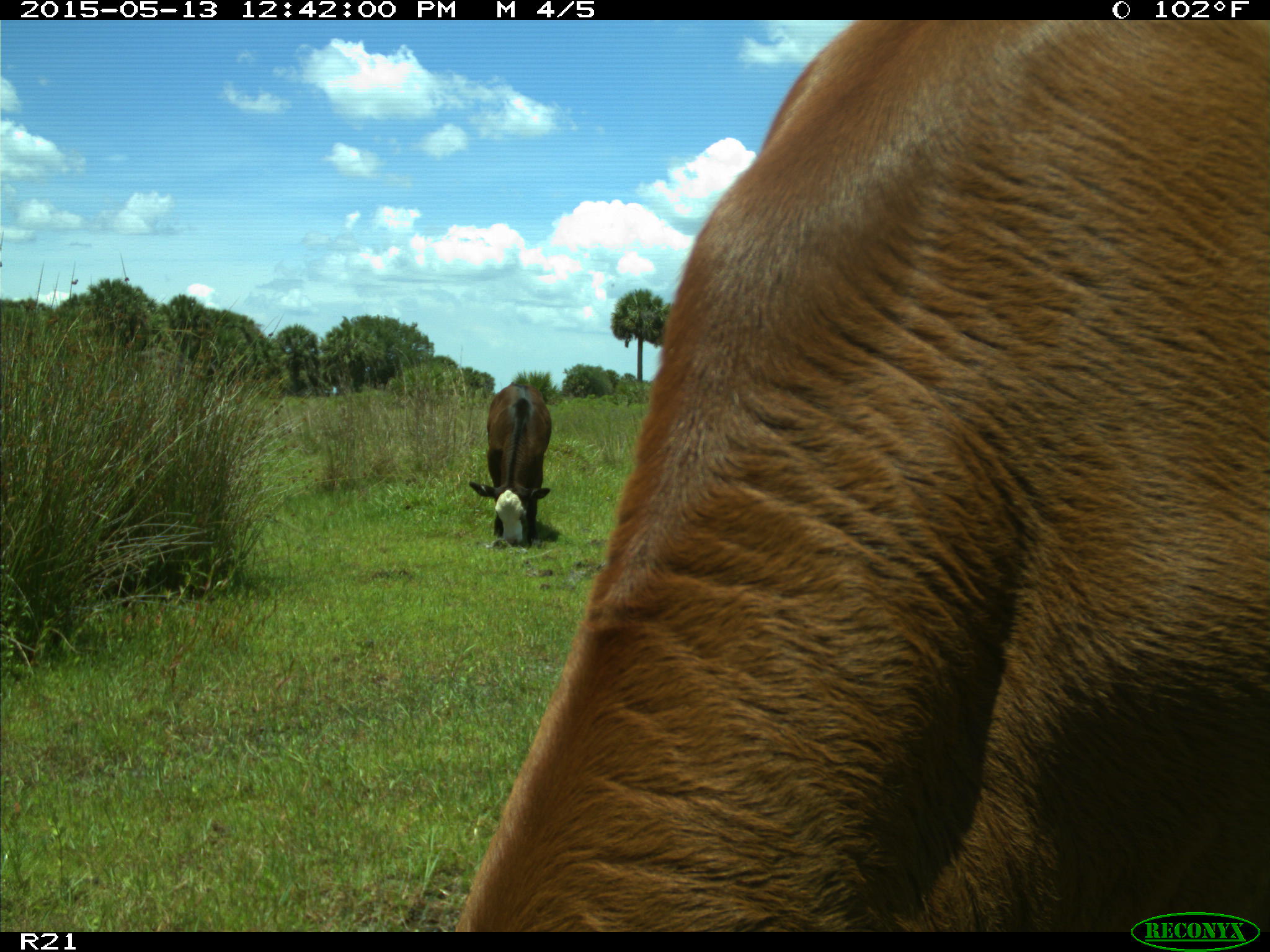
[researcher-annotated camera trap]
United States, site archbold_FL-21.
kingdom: Animalia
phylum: Chordata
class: Mammalia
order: Artiodactyla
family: Bovidae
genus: Bos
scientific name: Bos taurus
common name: domestic cow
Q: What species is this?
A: Bos taurus (domestic cow).